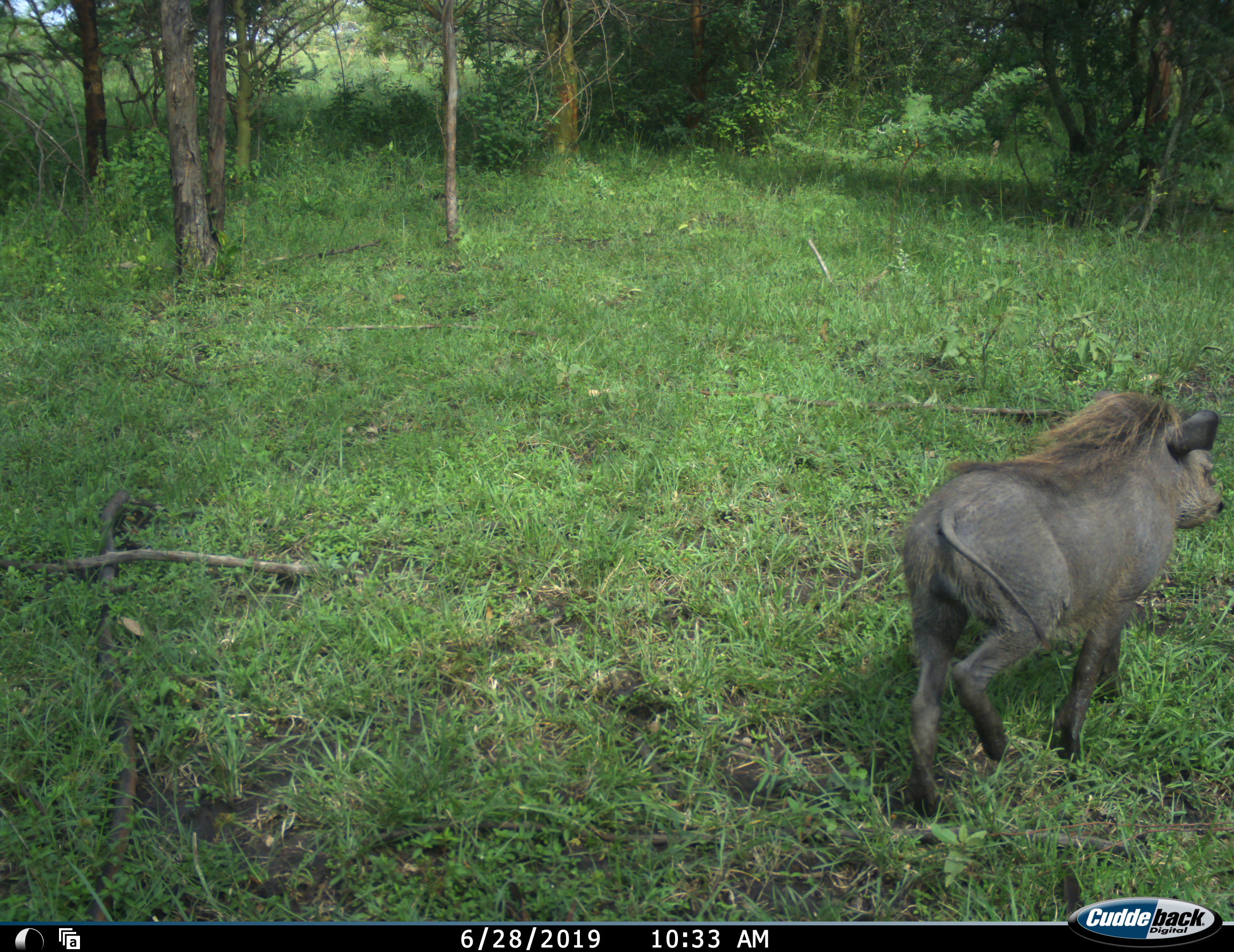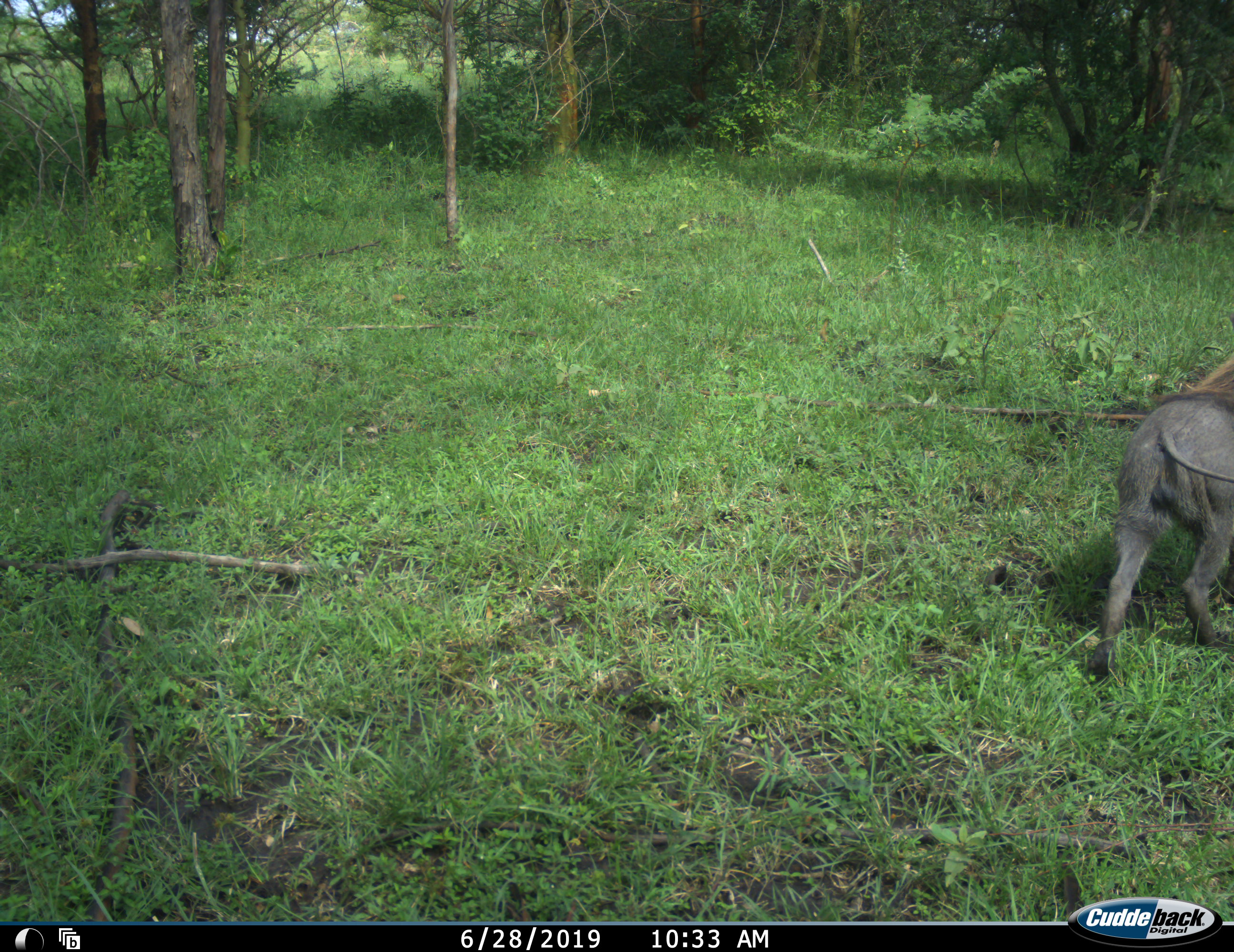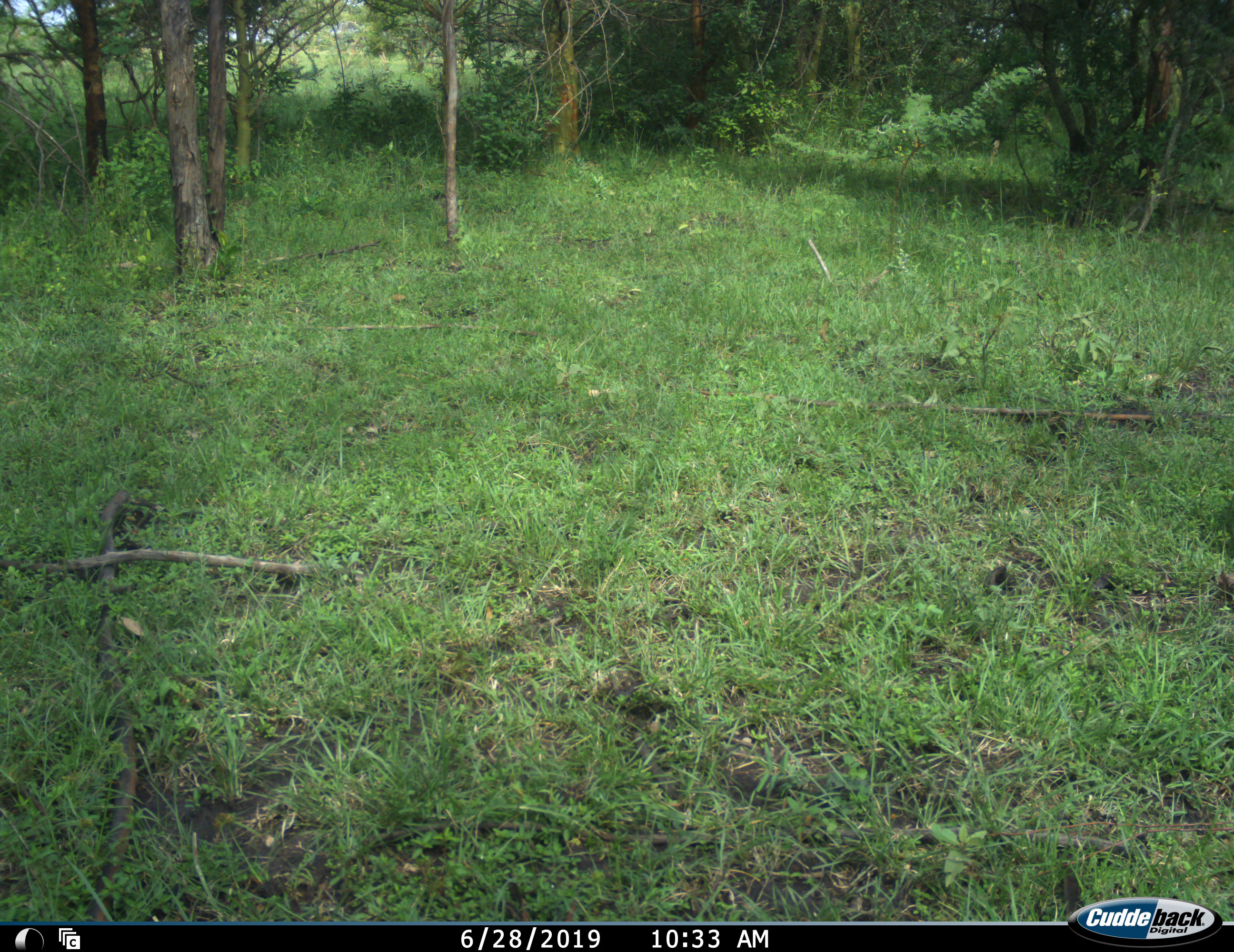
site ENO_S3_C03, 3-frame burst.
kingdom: Animalia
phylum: Chordata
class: Mammalia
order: Artiodactyla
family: Suidae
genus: Phacochoerus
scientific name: Phacochoerus africanus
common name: warthog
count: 1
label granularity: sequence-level